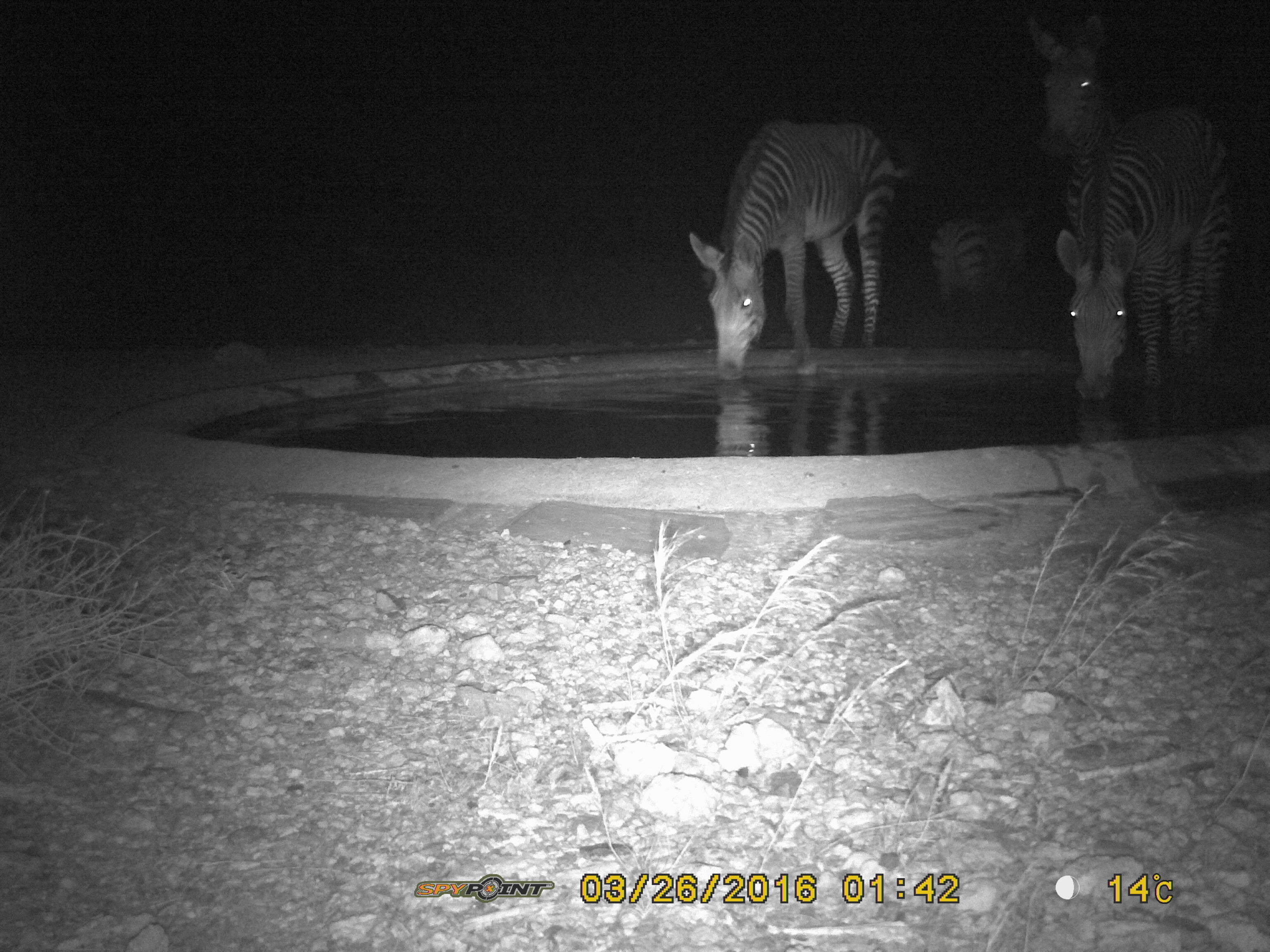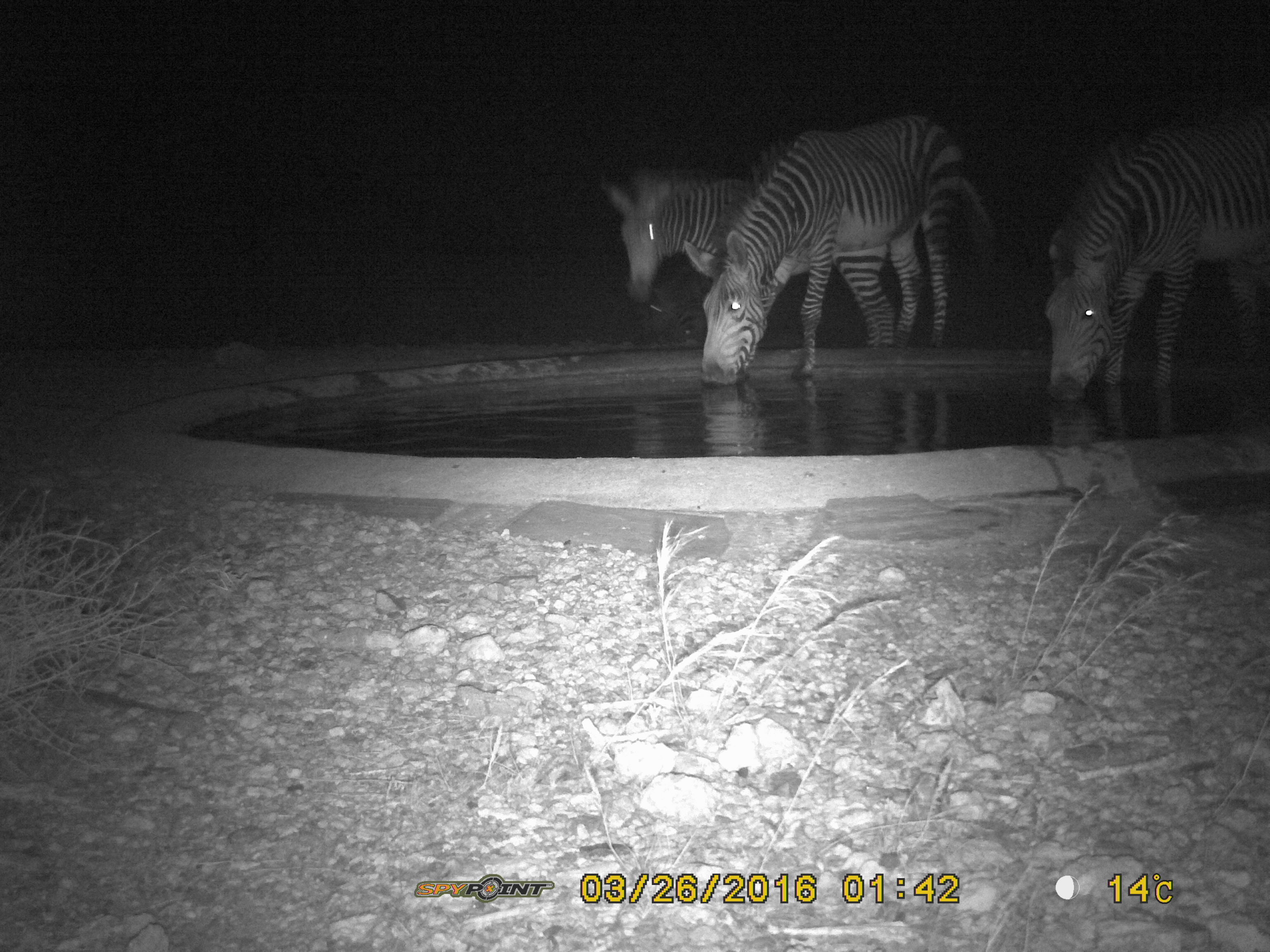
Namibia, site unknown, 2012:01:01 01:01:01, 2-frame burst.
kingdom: Animalia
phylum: Chordata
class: Mammalia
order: Perissodactyla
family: Equidae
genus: Equus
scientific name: Equus zebra hartmannae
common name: hartmann's mountain zebra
Equus zebra hartmannae (hartmann's mountain zebra).